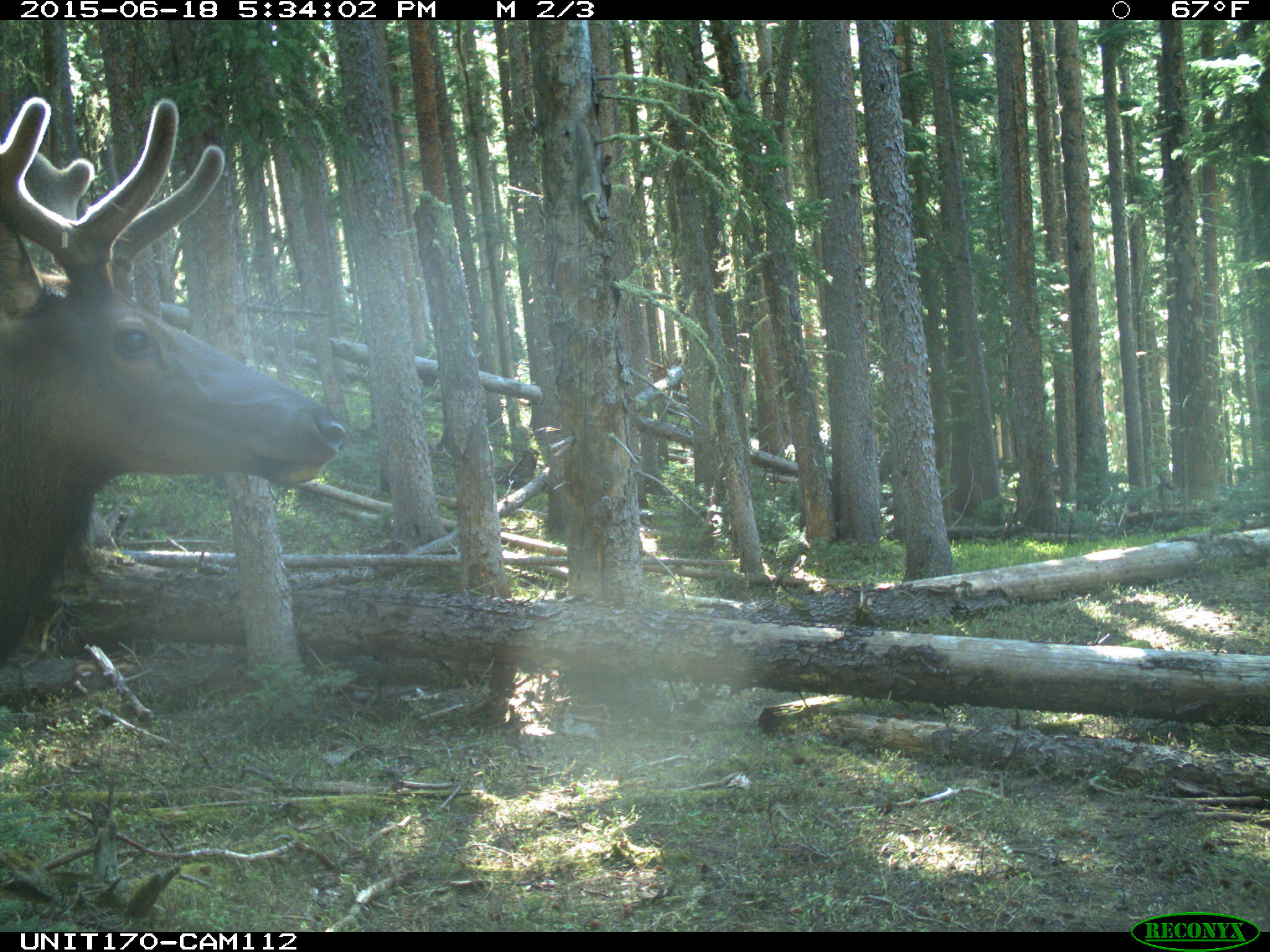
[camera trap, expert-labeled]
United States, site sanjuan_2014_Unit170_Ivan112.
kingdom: Animalia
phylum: Chordata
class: Mammalia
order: Artiodactyla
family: Cervidae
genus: Cervus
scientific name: Cervus elaphus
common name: red deer